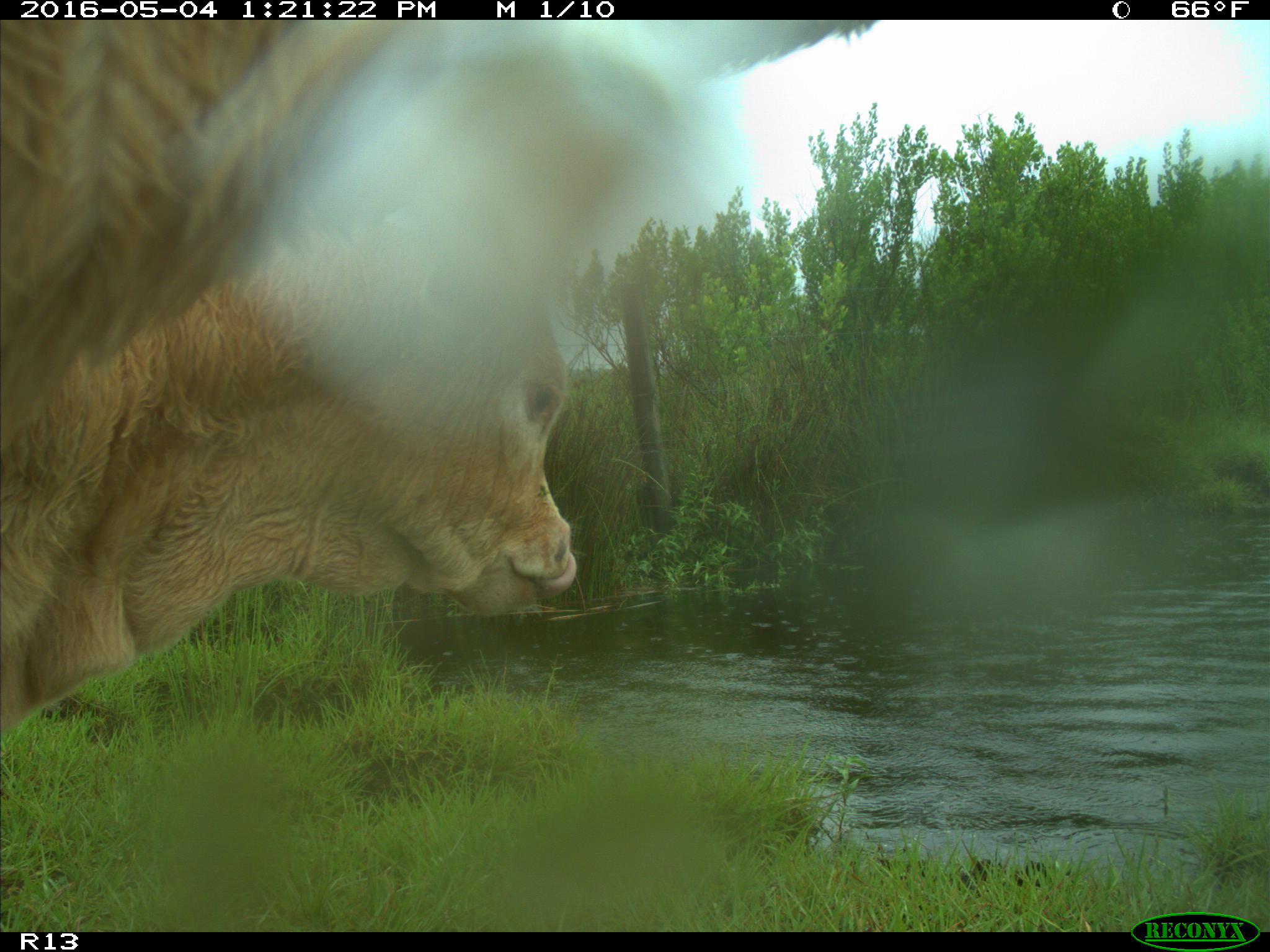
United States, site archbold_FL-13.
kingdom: Animalia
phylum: Chordata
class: Mammalia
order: Artiodactyla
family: Bovidae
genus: Bos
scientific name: Bos taurus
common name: domestic cow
Bos taurus (domestic cow).